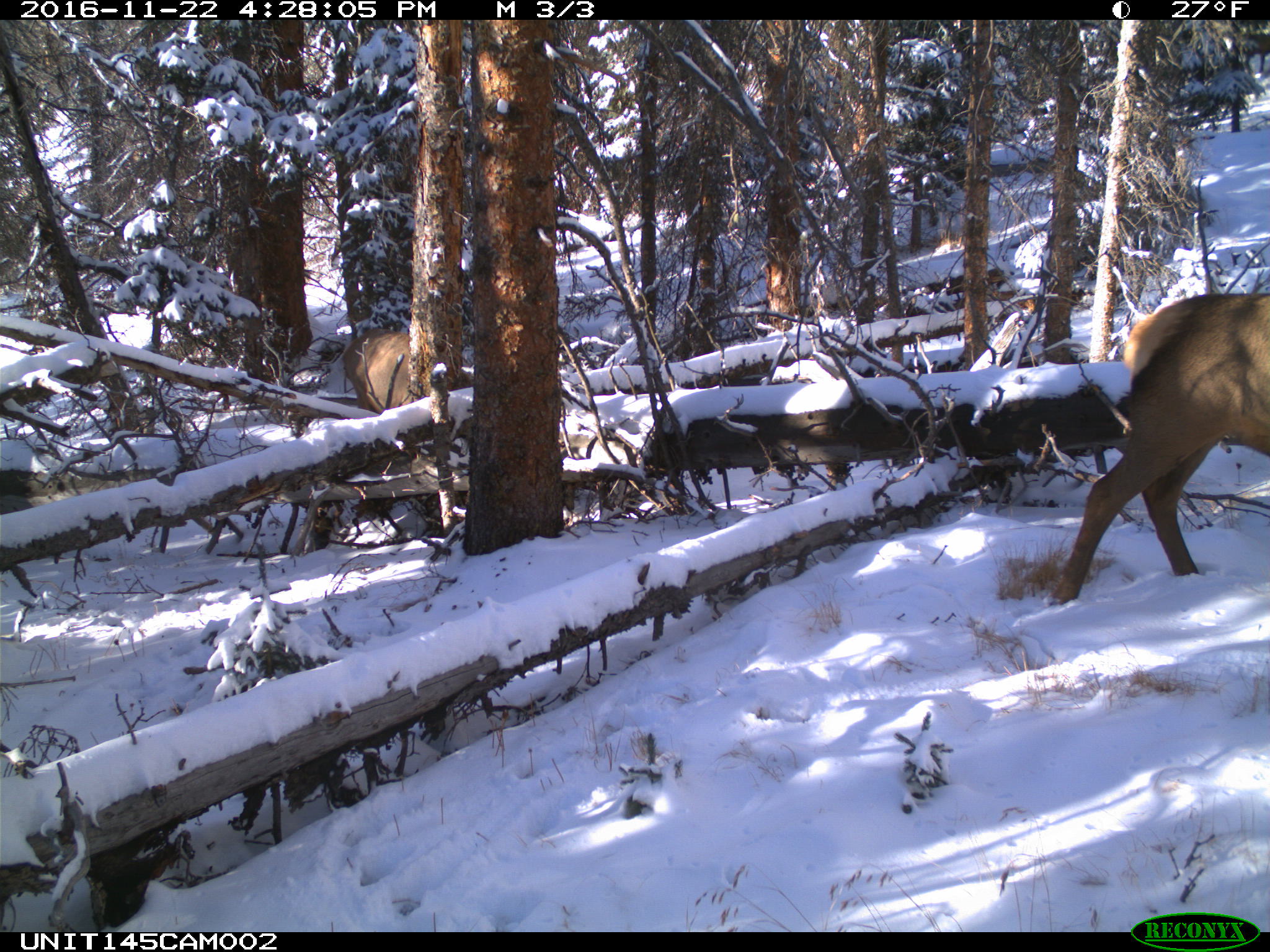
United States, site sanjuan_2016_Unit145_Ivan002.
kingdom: Animalia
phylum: Chordata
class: Mammalia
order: Artiodactyla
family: Cervidae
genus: Cervus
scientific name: Cervus elaphus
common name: red deer